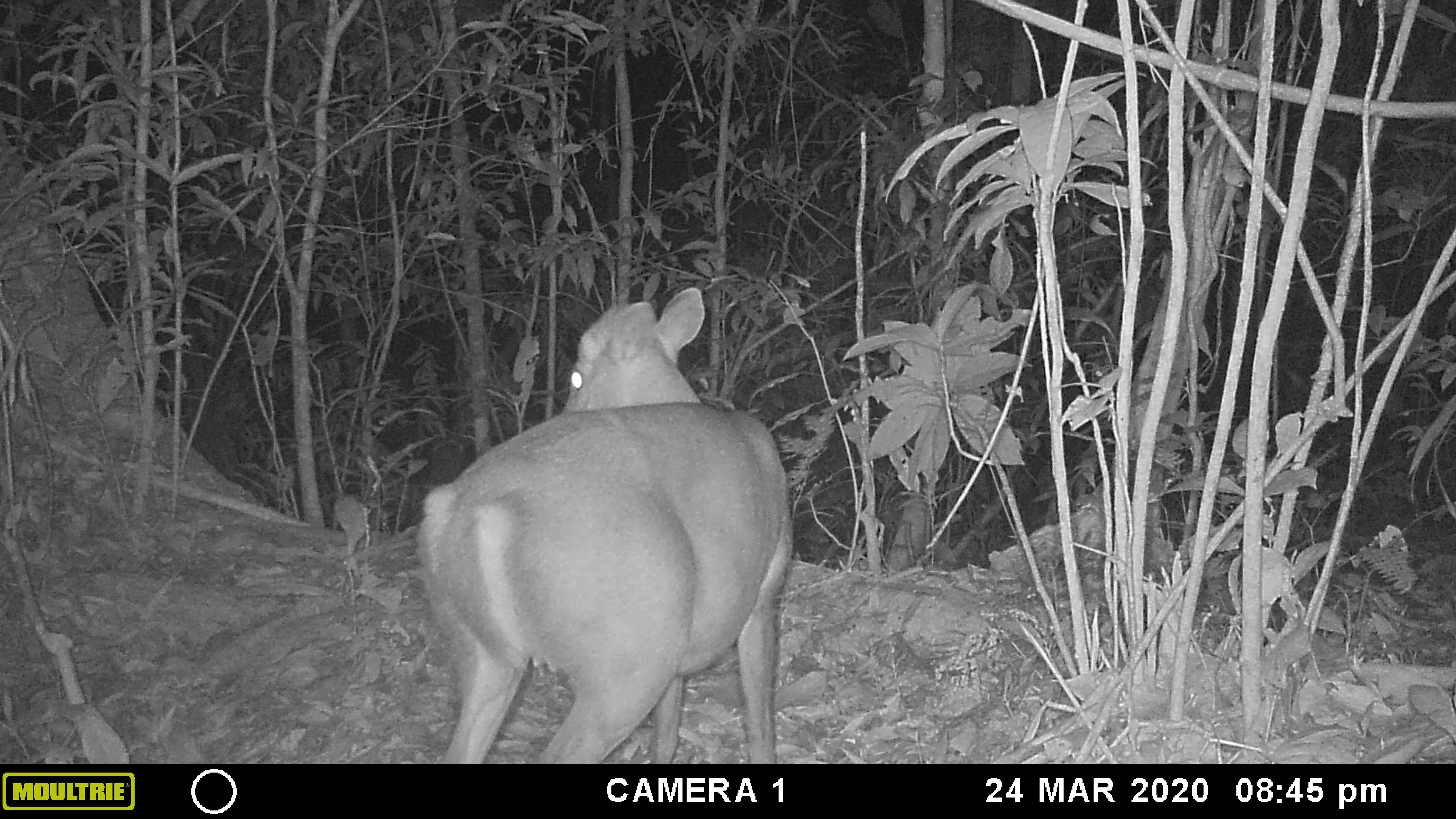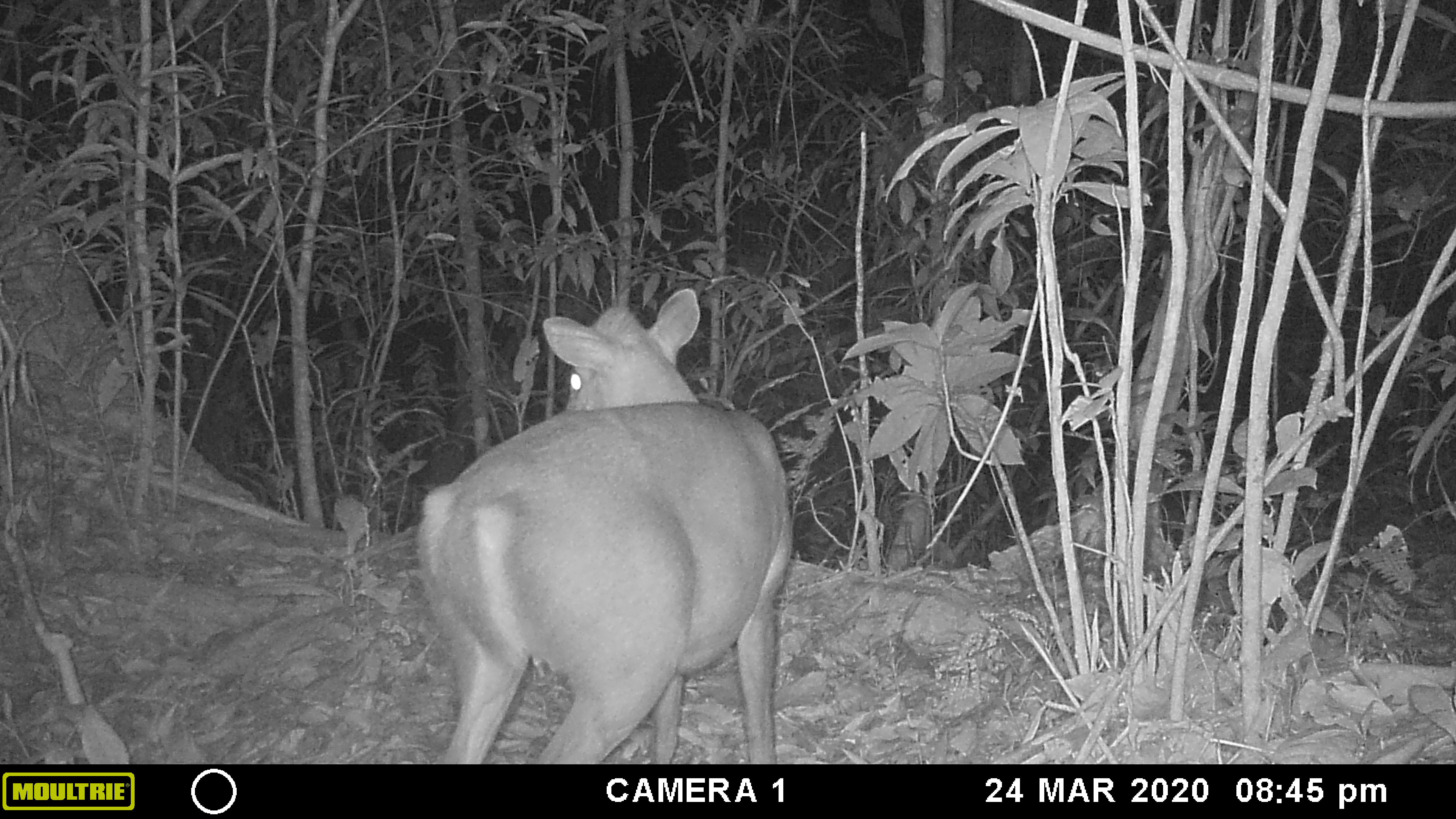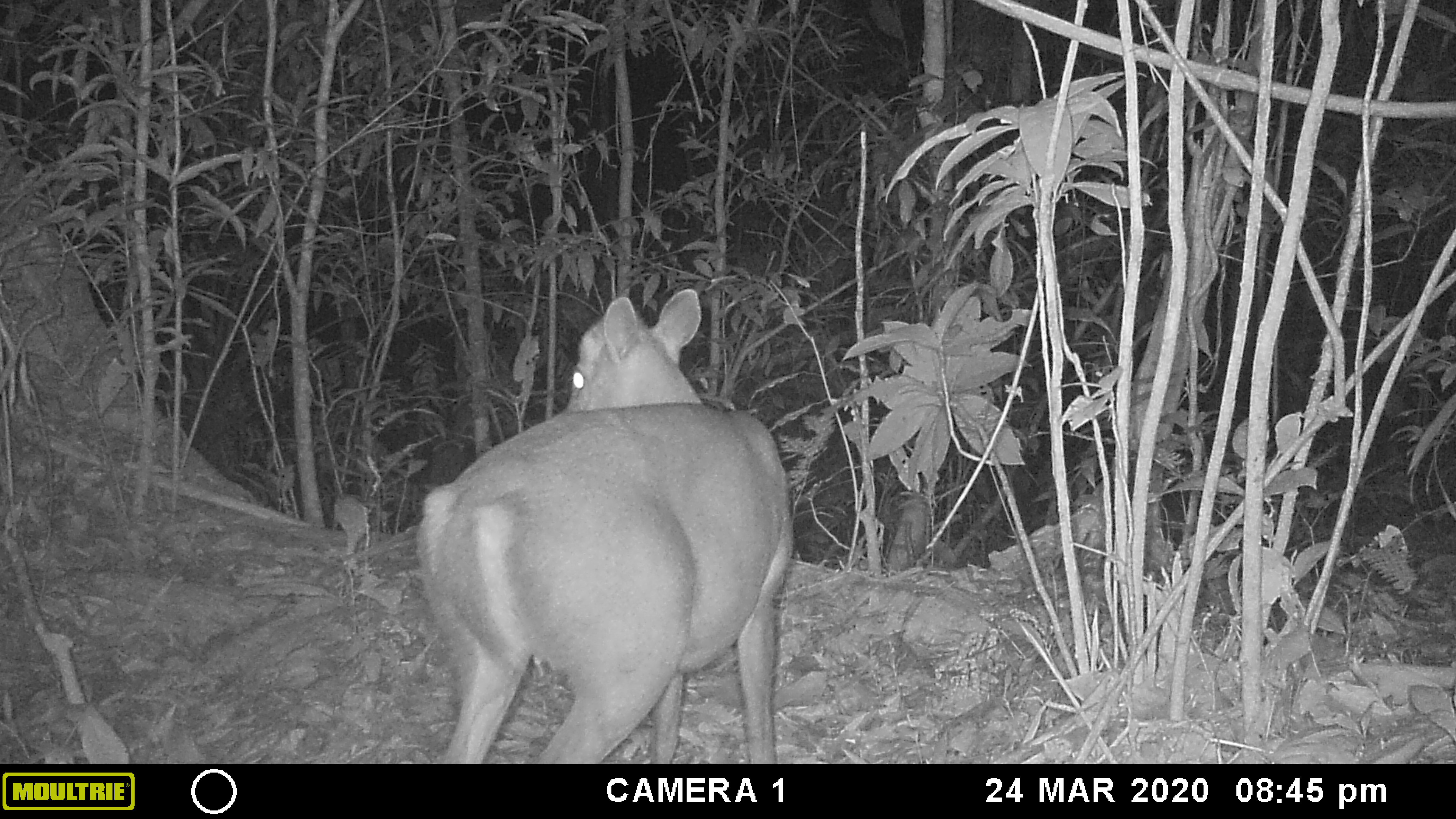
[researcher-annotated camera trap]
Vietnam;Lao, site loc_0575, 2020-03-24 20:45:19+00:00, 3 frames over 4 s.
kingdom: Animalia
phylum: Chordata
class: Mammalia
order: Artiodactyla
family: Cervidae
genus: Muntiacus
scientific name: Muntiacus rooseveltorum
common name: roosevelt's muntjac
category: roosevelts muntjac group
Roosevelts muntjac group (roosevelt's muntjac) (Muntiacus rooseveltorum). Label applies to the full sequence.